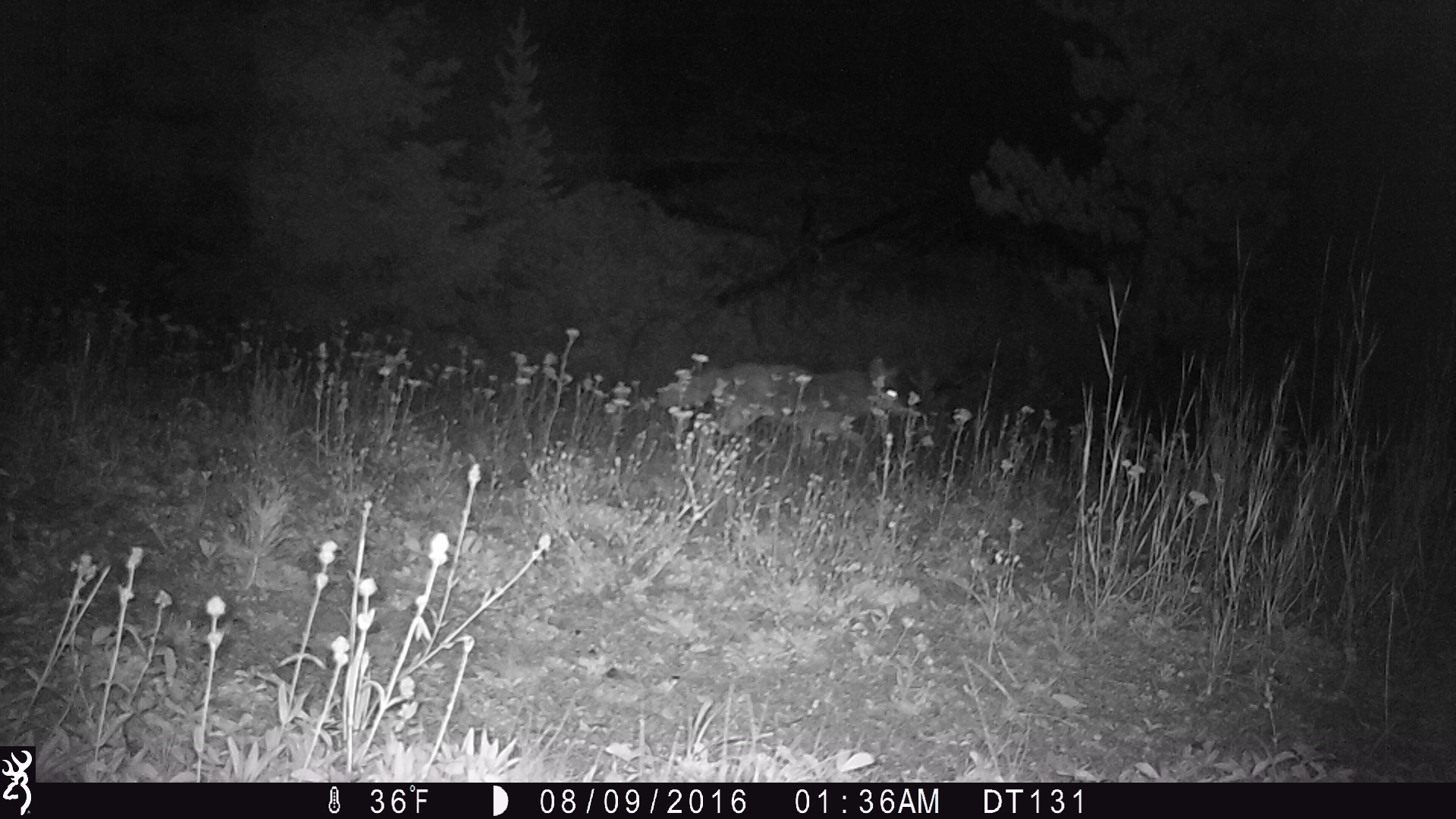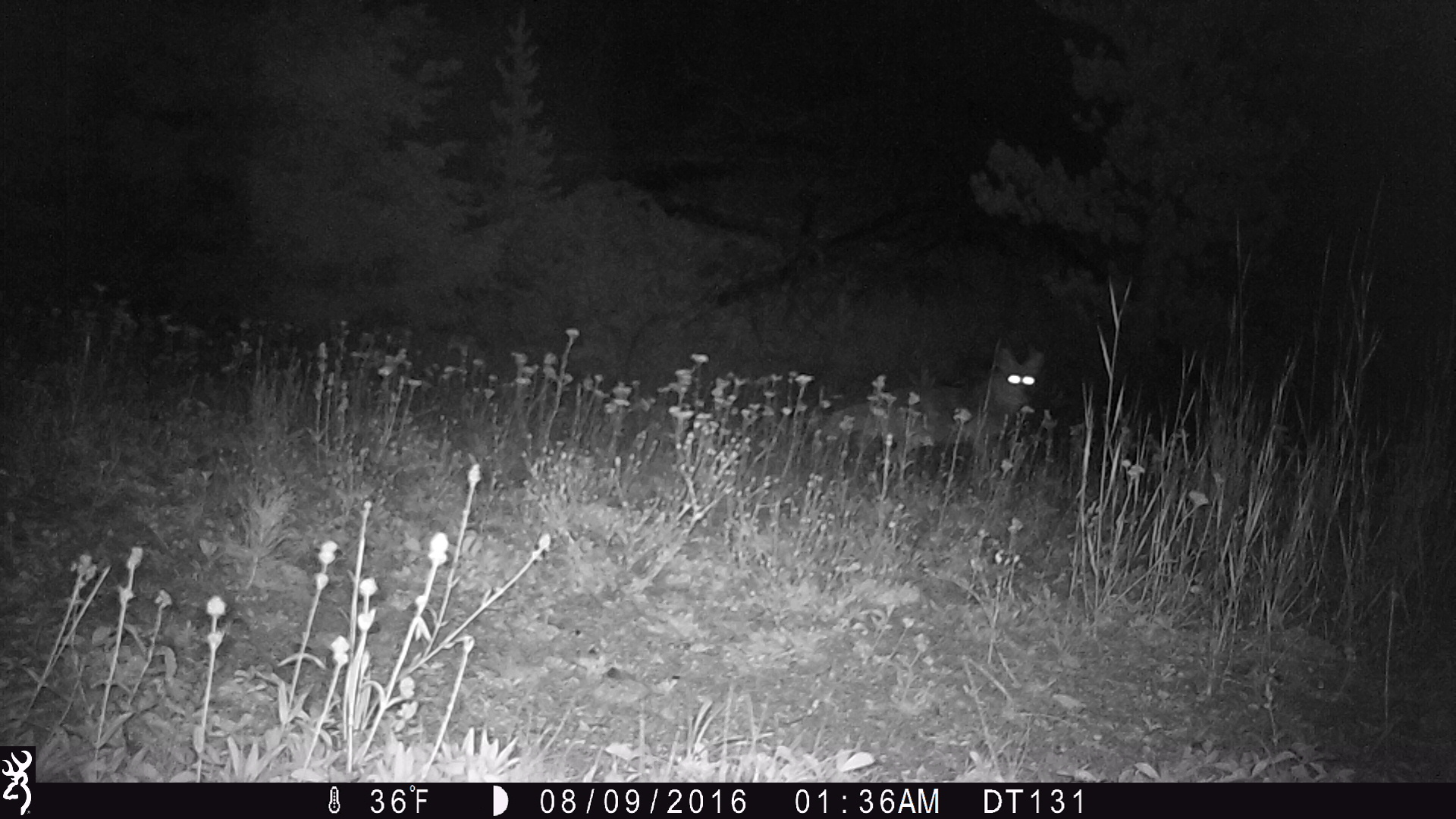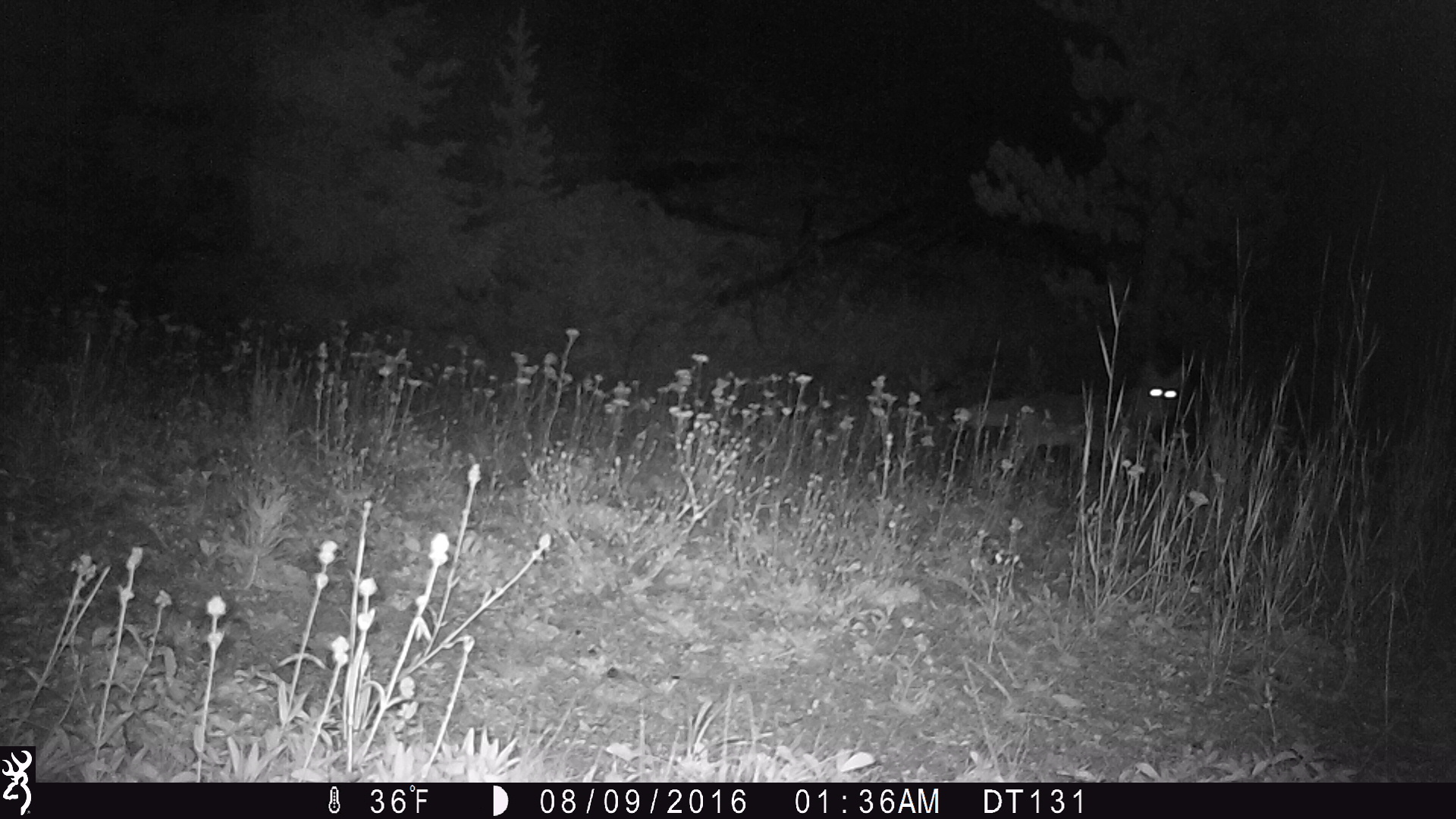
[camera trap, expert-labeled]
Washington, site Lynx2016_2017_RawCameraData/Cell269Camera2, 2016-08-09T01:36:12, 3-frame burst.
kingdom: Animalia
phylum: Chordata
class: Mammalia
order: Carnivora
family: Canidae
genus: Canis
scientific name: Canis latrans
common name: coyote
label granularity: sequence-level